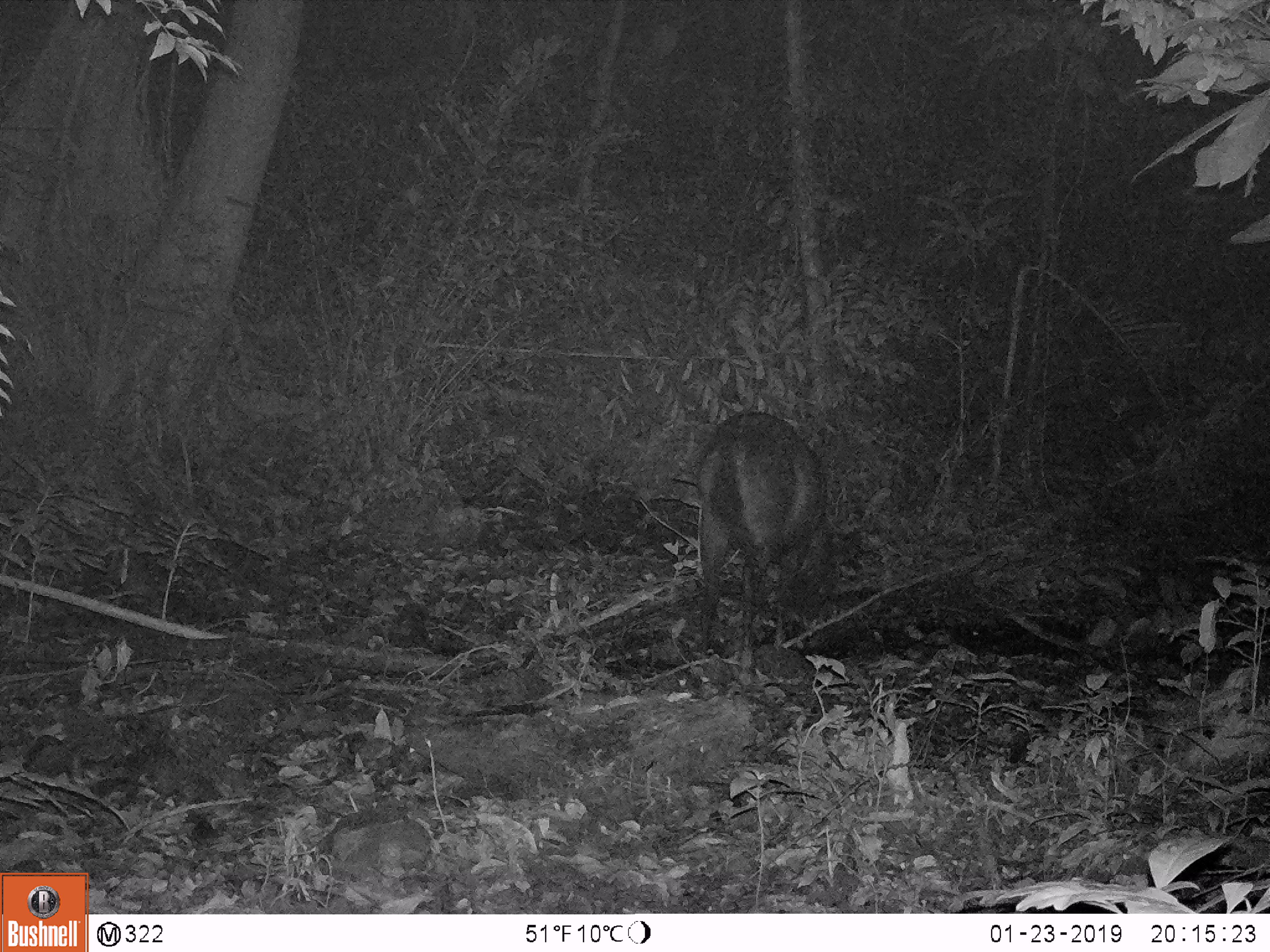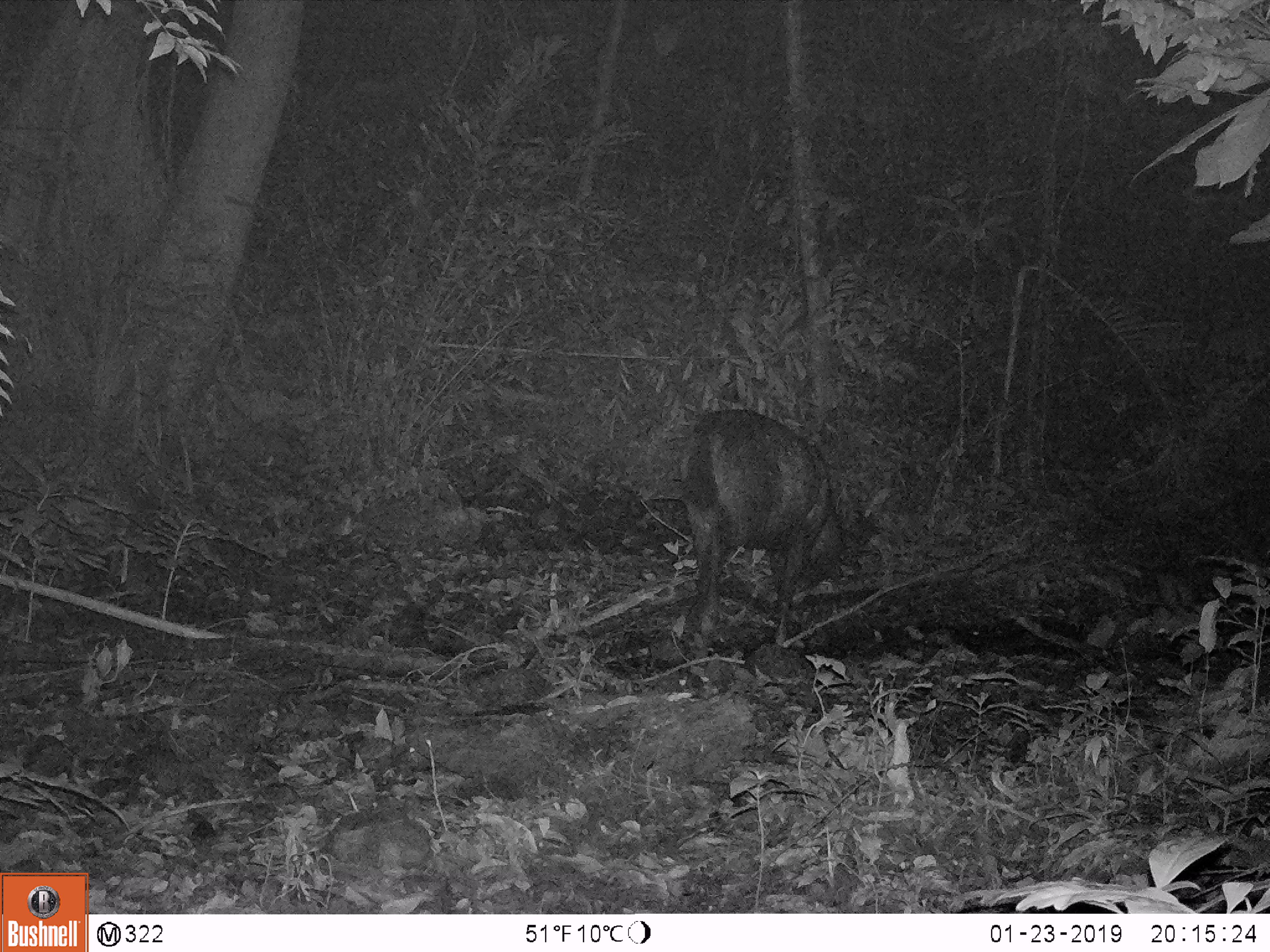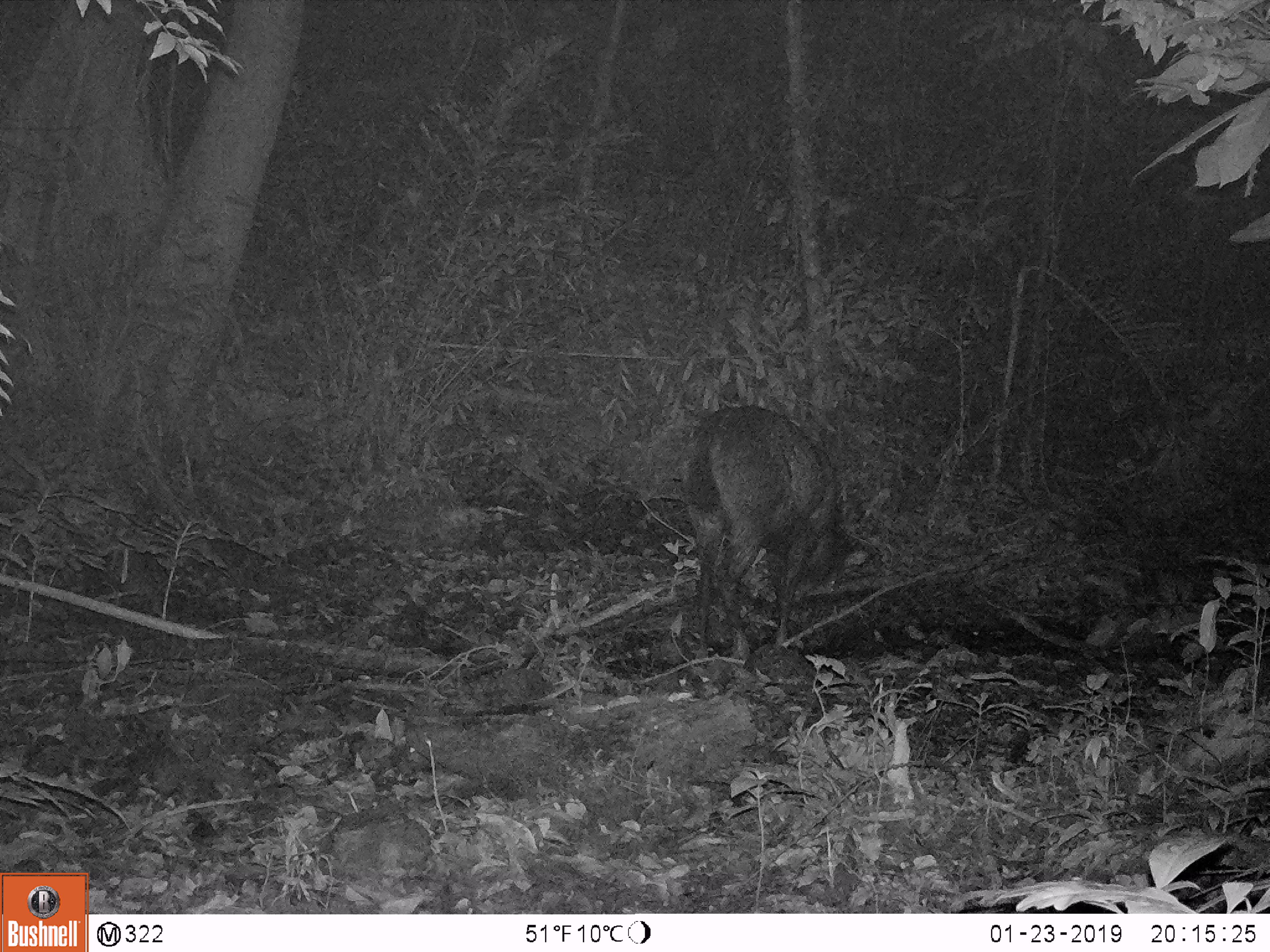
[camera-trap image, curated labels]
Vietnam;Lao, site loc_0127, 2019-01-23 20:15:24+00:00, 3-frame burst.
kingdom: Animalia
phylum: Chordata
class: Mammalia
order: Artiodactyla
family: Cervidae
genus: Rusa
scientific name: Rusa unicolor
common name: sambar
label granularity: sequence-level